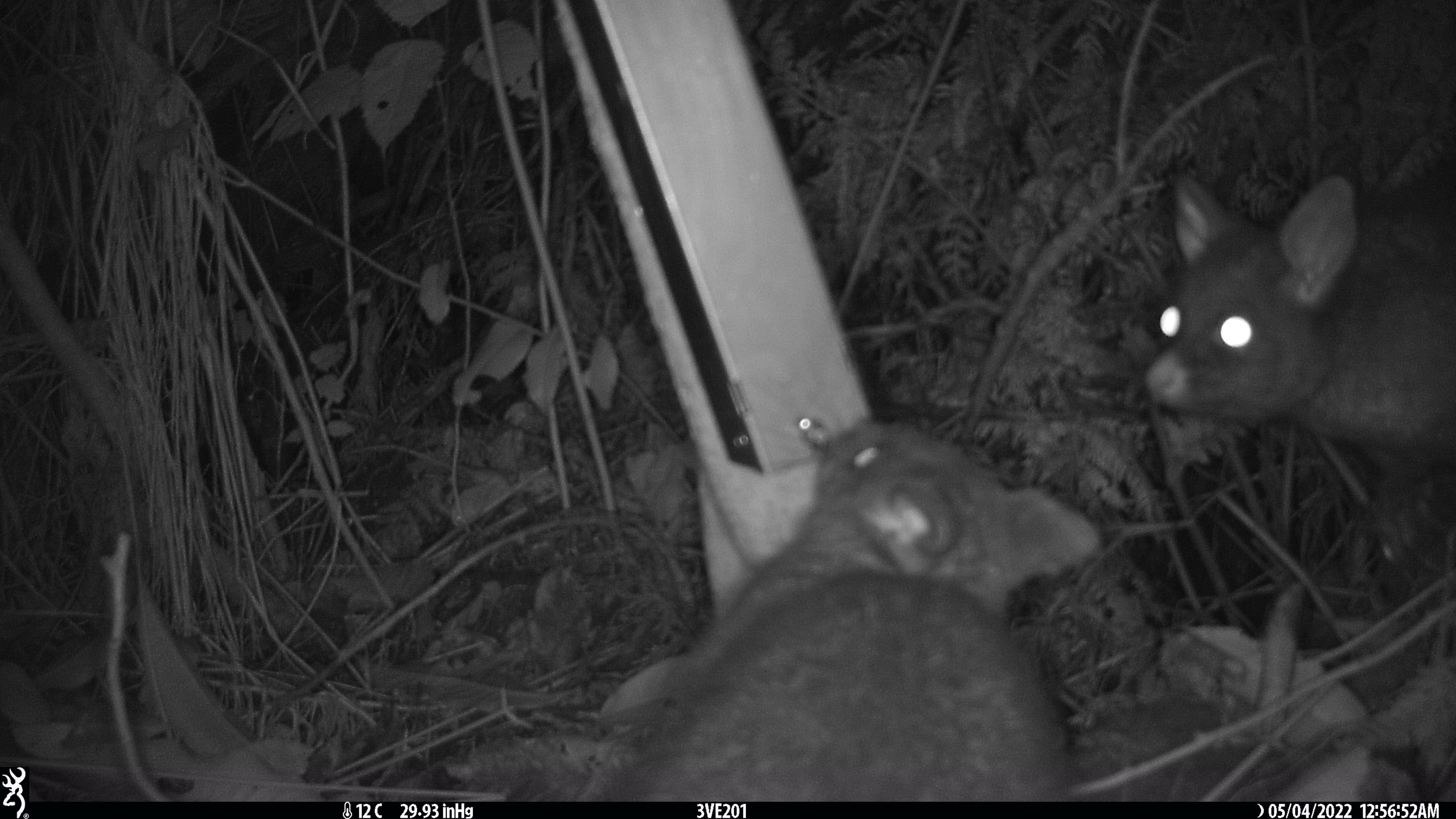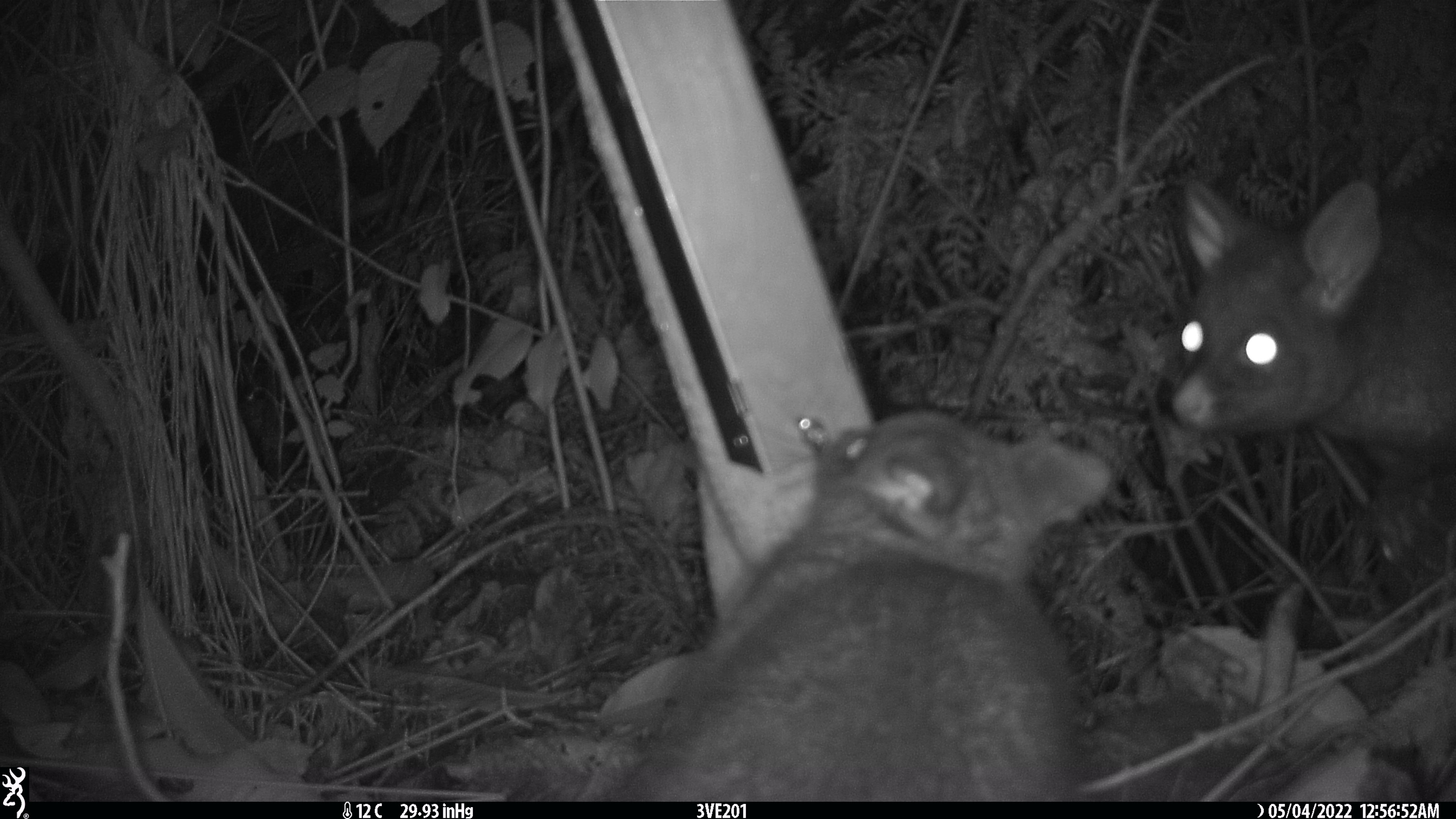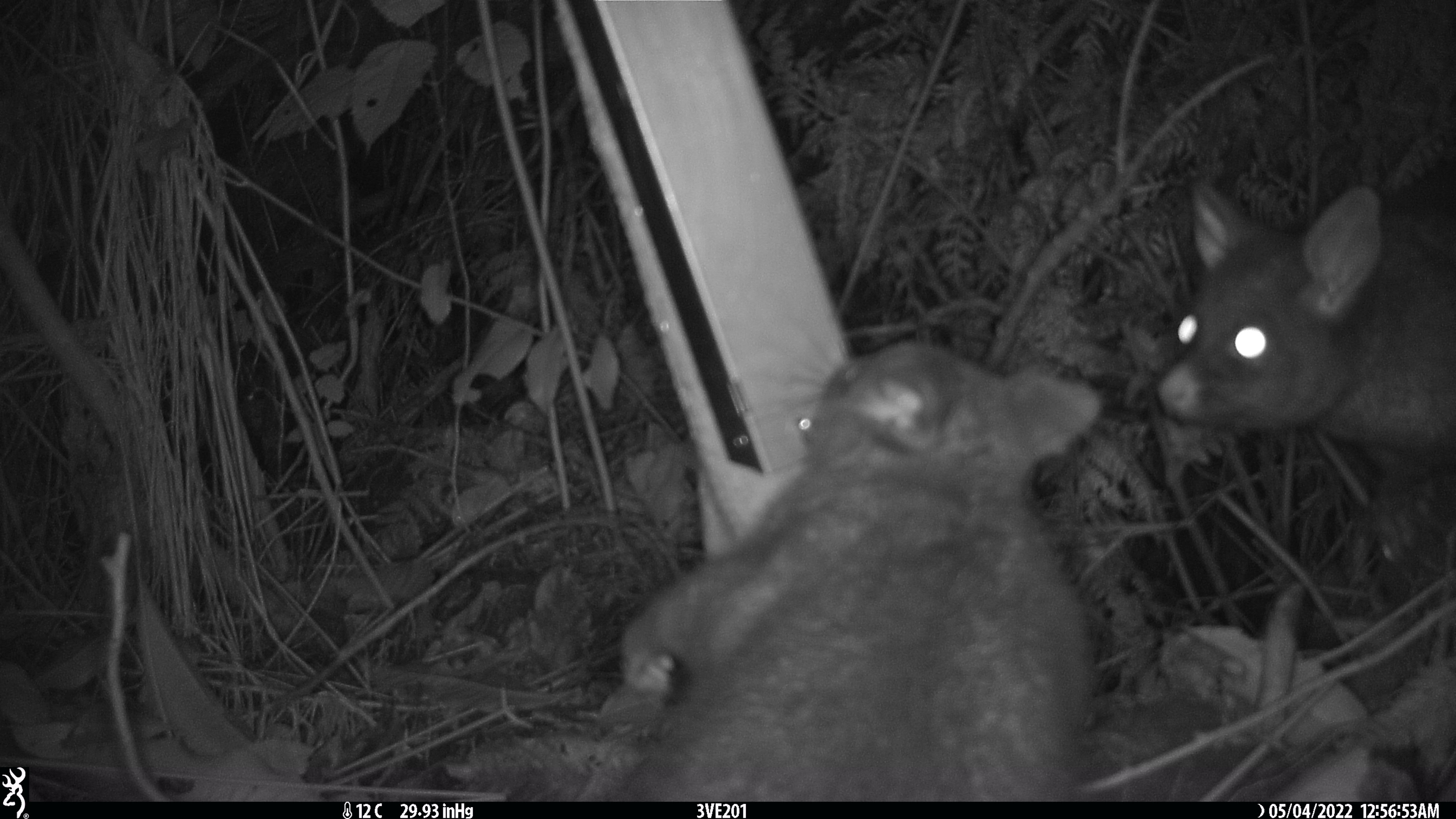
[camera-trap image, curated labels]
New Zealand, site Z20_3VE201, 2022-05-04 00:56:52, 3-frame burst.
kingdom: Animalia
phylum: Chordata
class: Mammalia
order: Diprotodontia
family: Phalangeridae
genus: Trichosurus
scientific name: Trichosurus vulpecula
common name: common brushtail possum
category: possum